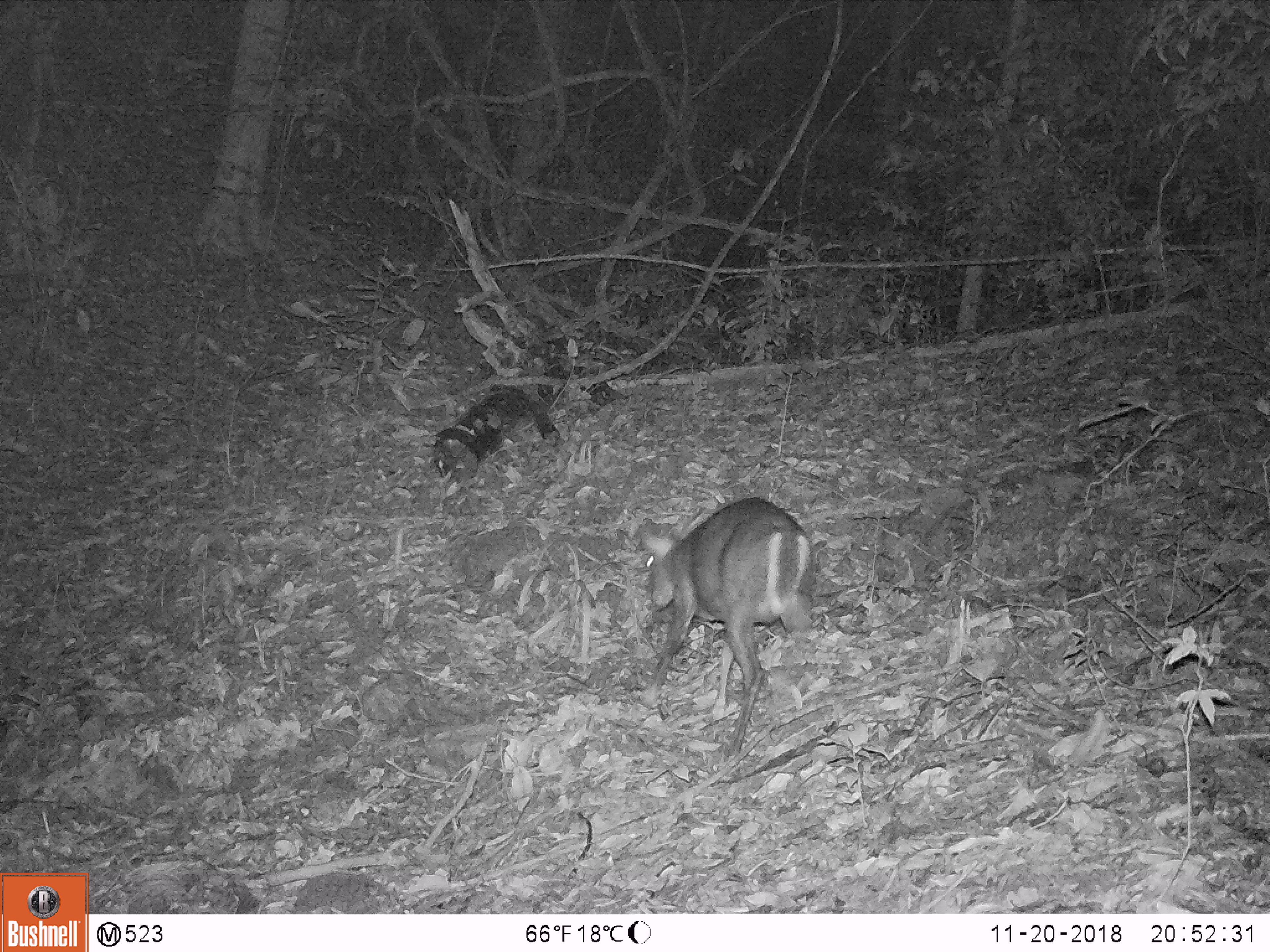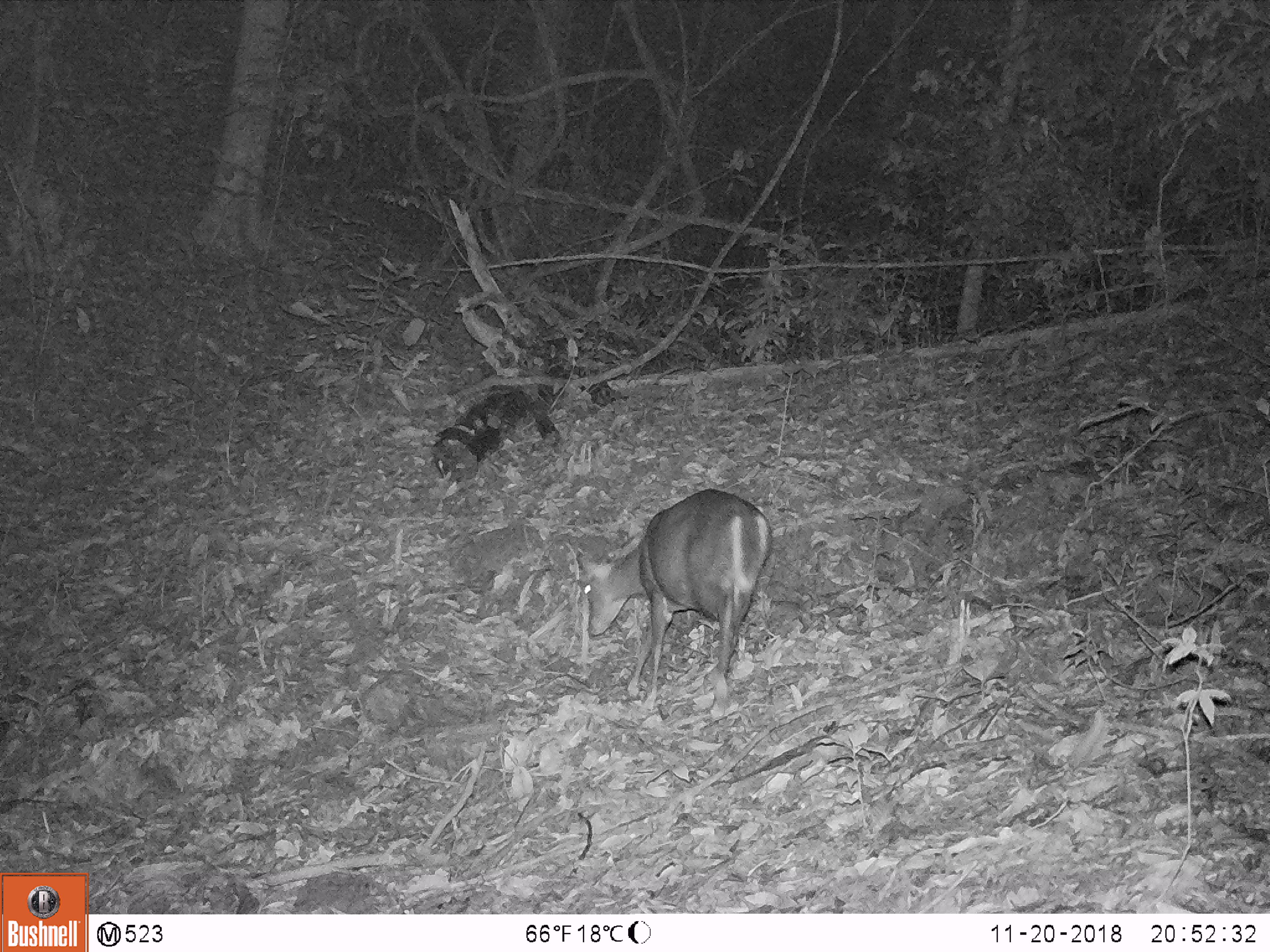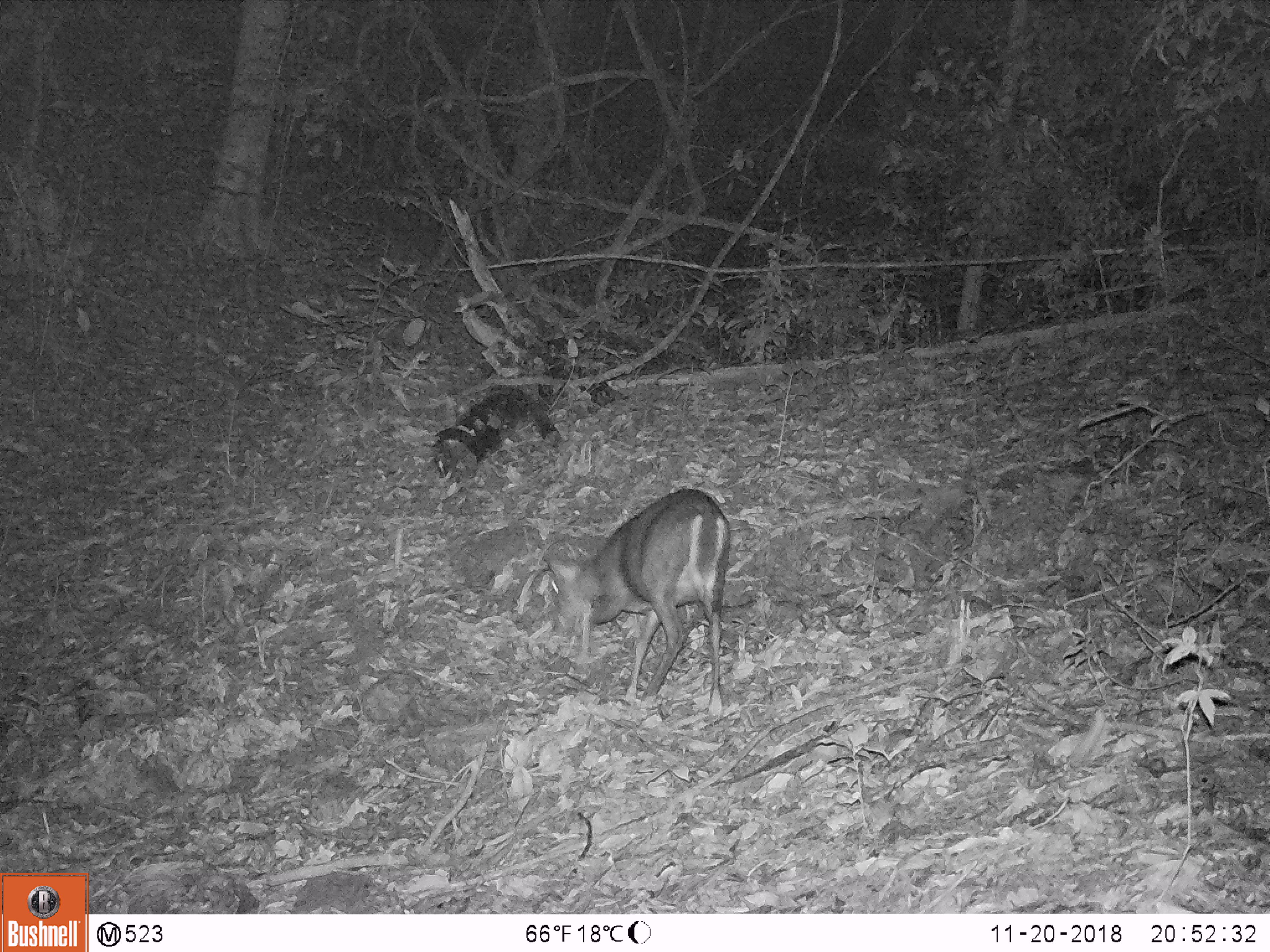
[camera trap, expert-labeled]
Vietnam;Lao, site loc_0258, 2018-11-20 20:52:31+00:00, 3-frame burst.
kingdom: Animalia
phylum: Chordata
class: Mammalia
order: Artiodactyla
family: Cervidae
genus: Muntiacus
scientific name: Muntiacus rooseveltorum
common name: roosevelt's muntjac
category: roosevelts muntjac group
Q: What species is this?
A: Roosevelts muntjac group (roosevelt's muntjac) (Muntiacus rooseveltorum).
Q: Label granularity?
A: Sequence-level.